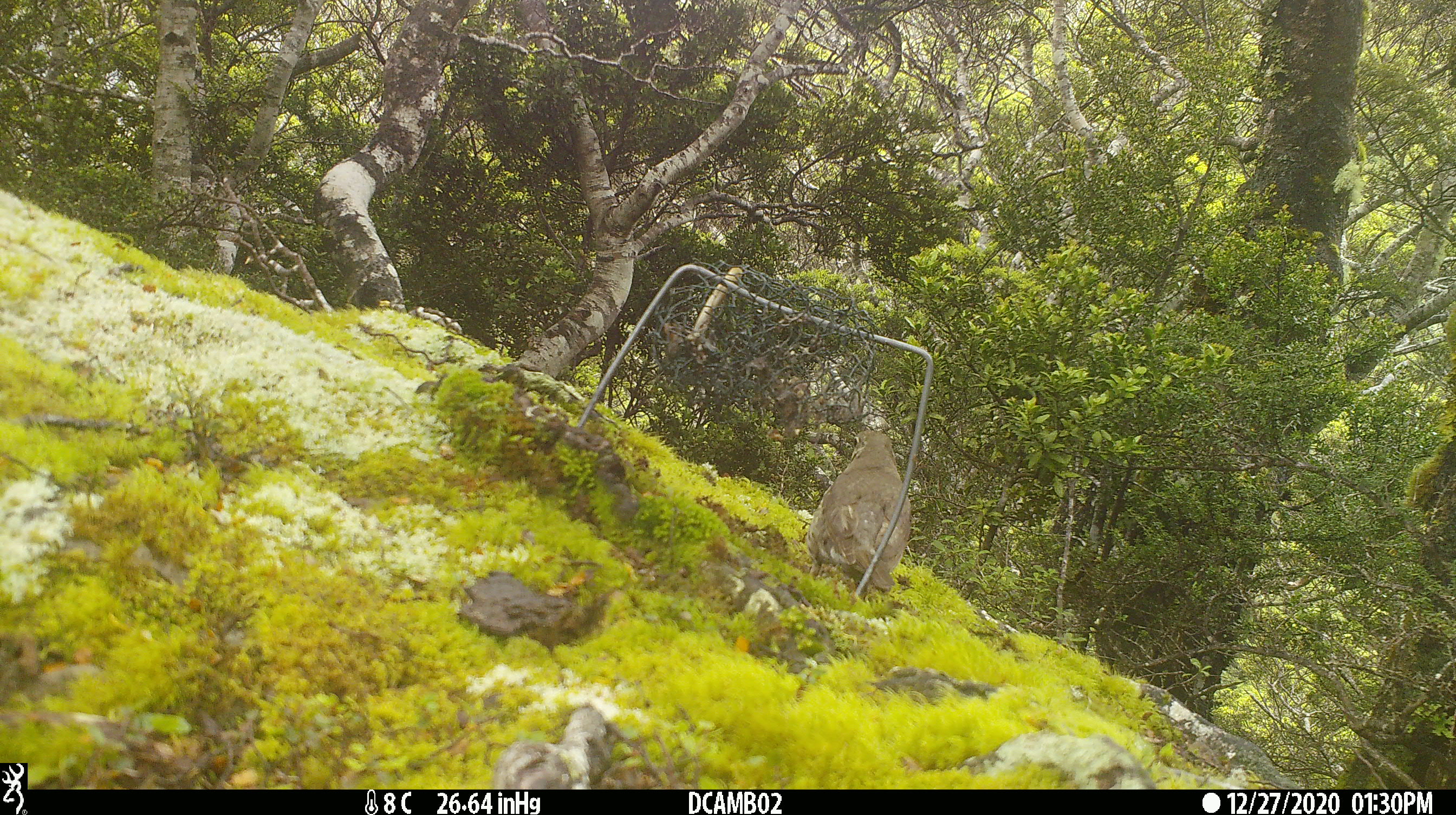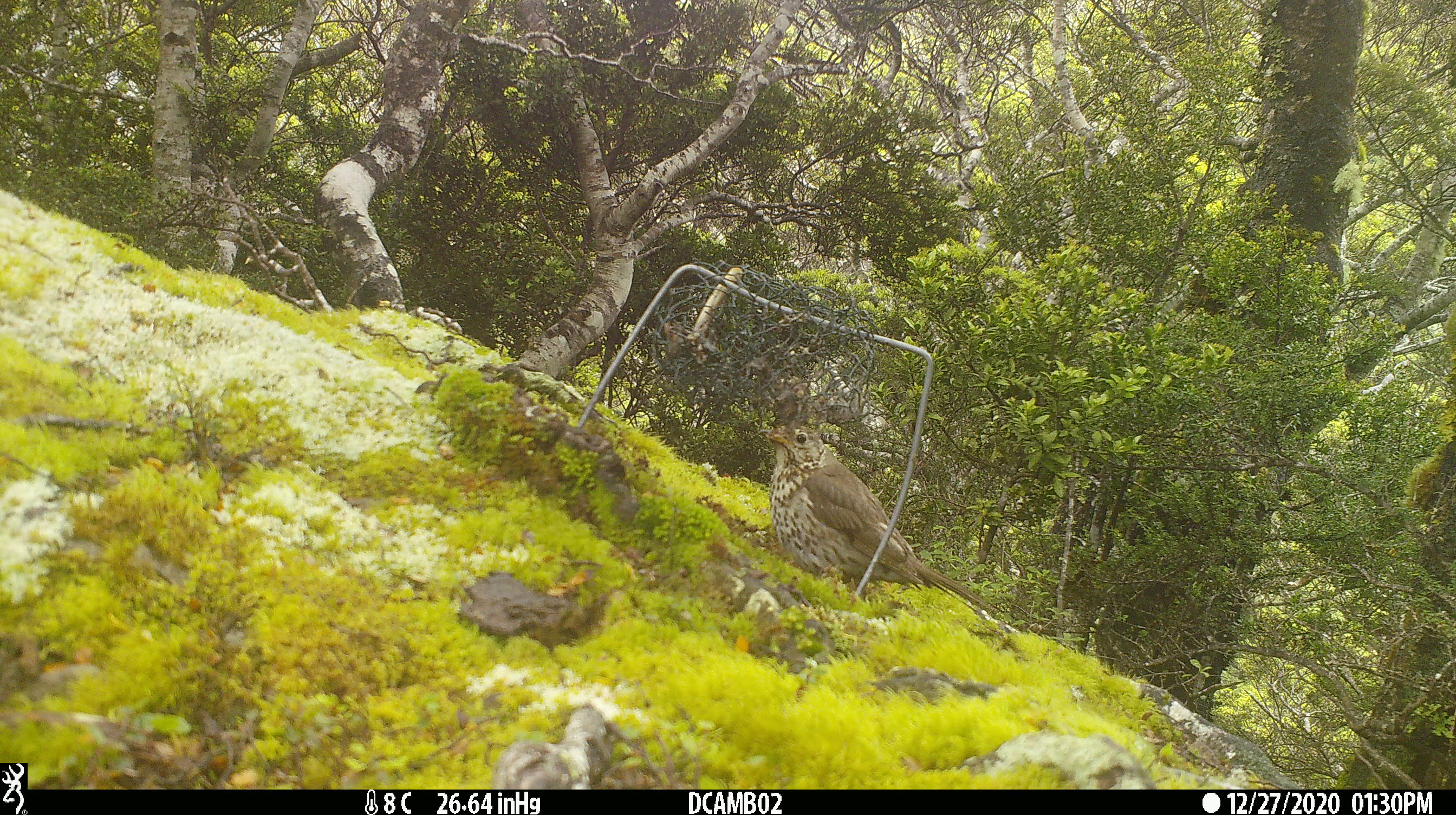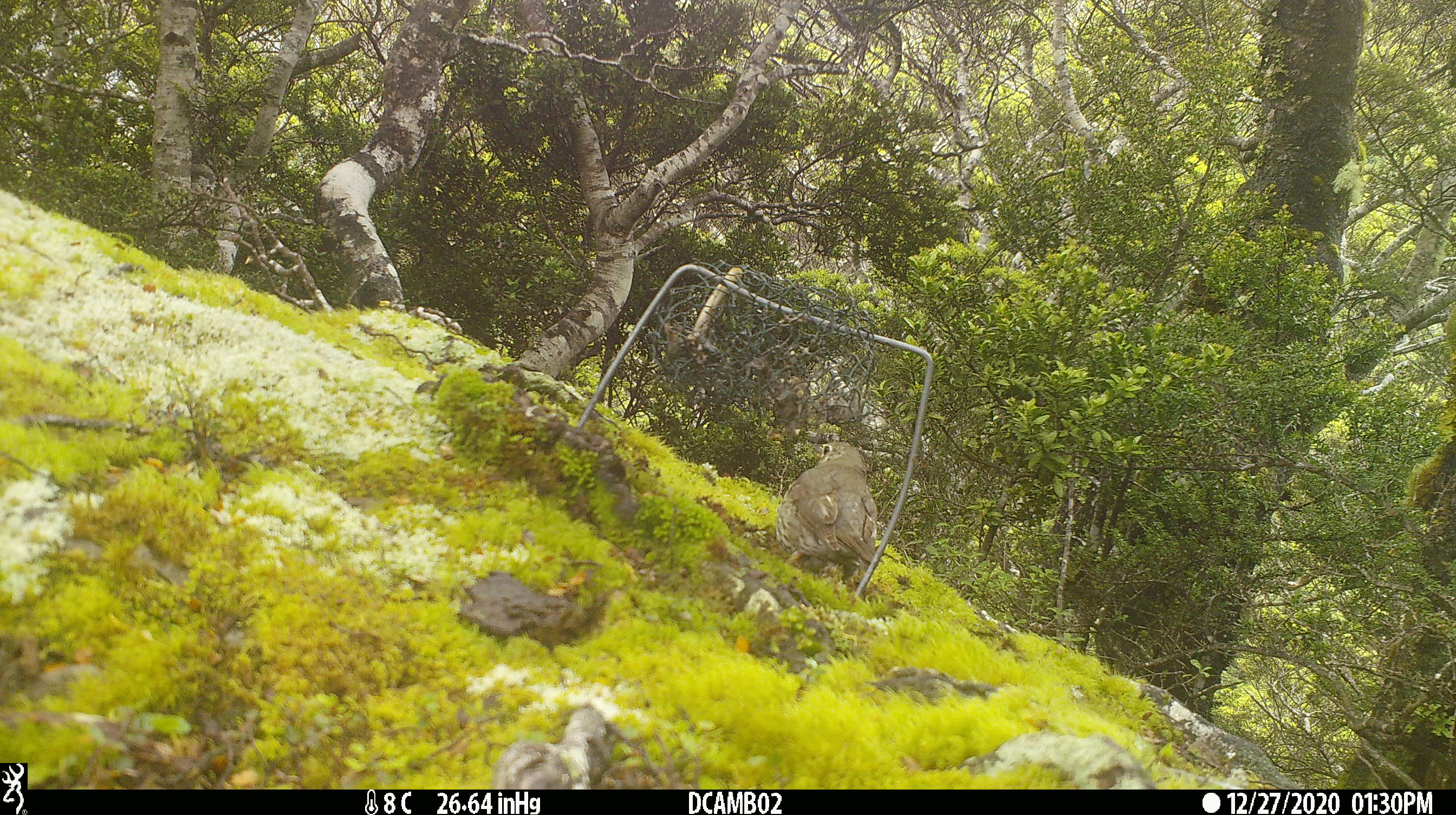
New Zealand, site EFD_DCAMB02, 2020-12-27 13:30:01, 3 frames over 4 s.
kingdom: Animalia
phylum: Chordata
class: Aves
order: Passeriformes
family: Turdidae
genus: Turdus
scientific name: Turdus philomelos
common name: song thrush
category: thrush